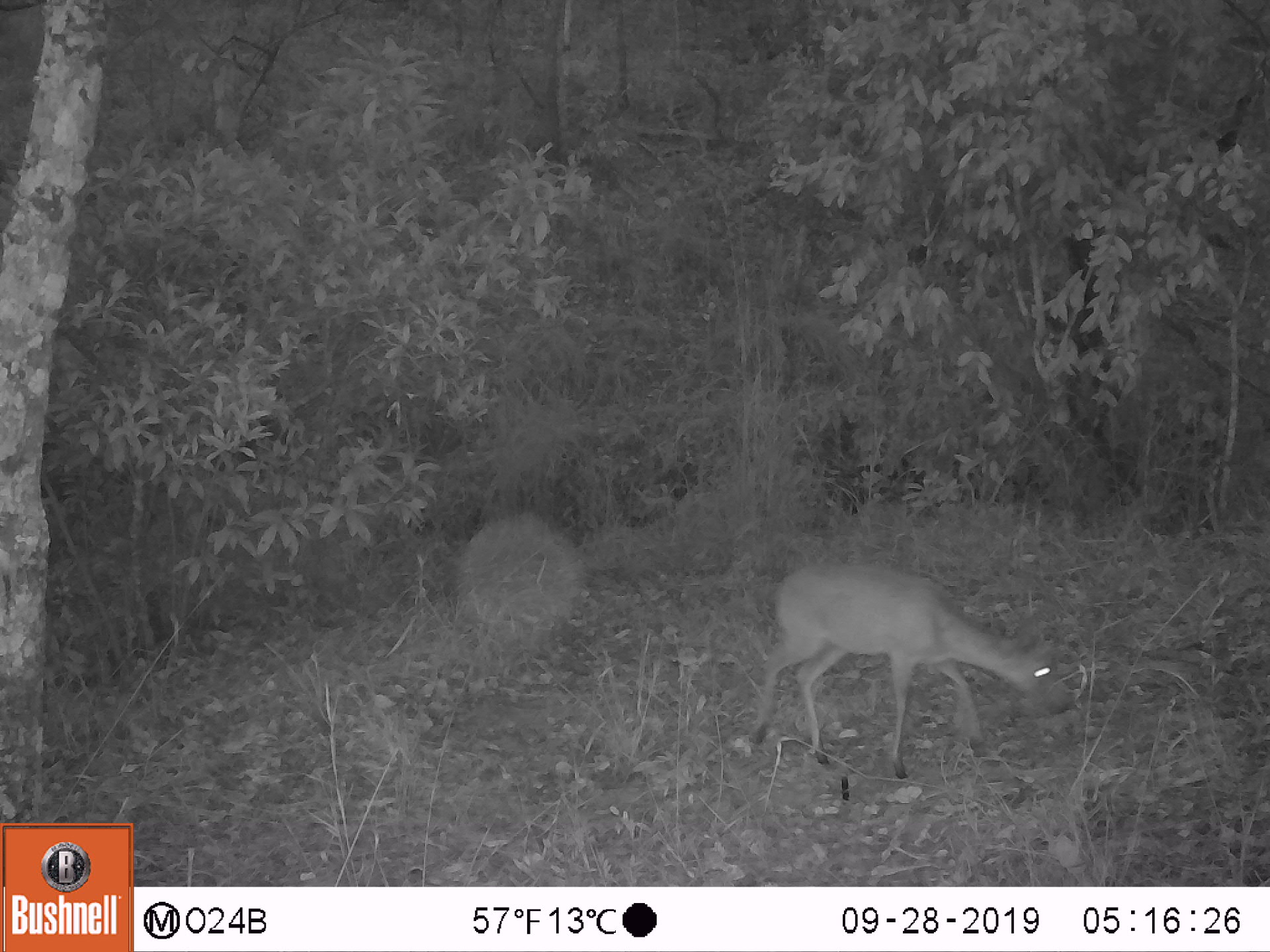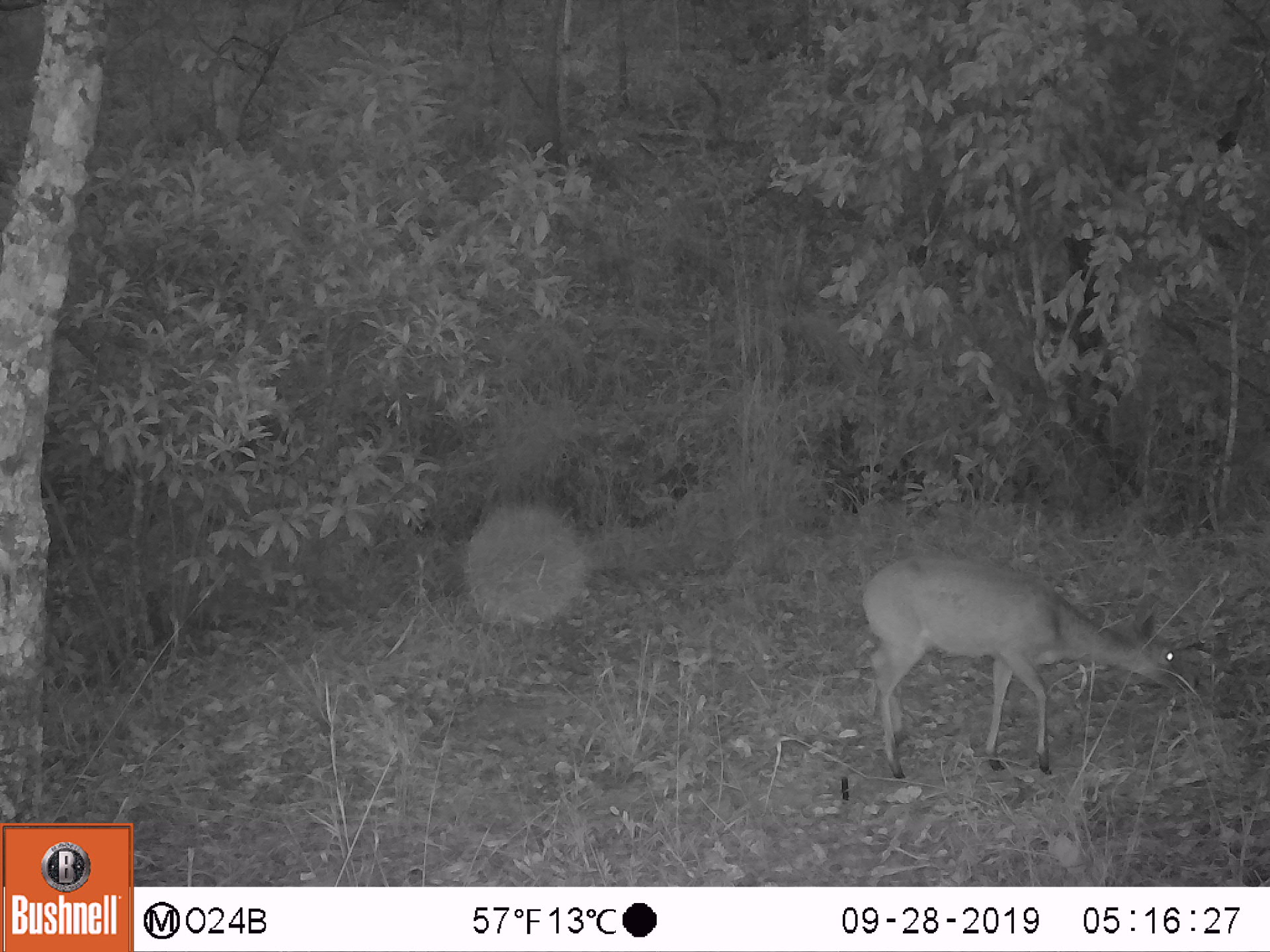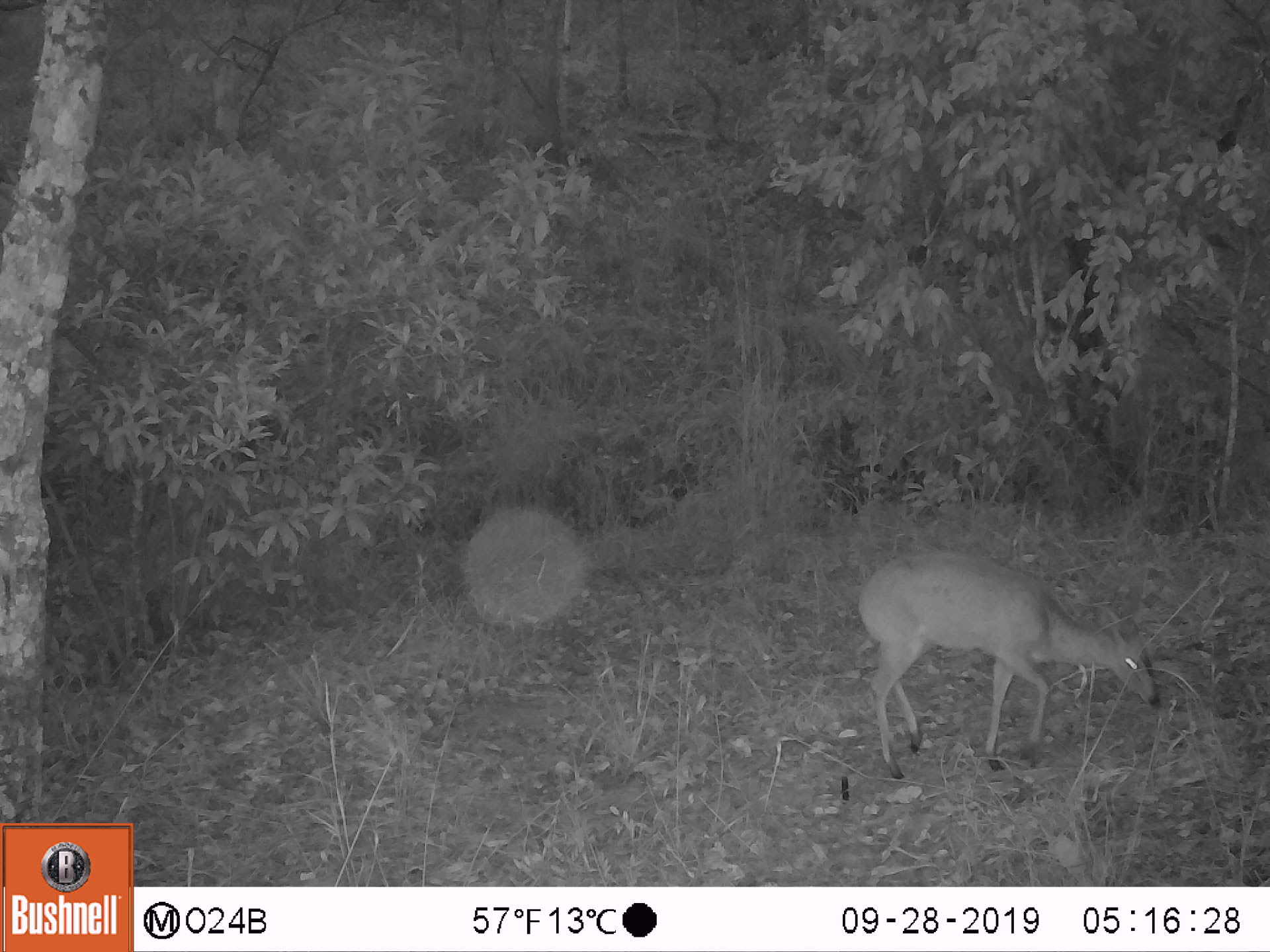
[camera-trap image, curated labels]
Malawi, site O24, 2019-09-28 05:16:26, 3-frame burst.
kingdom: Animalia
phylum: Chordata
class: Mammalia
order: Artiodactyla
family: Bovidae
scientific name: Antilopinae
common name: small antelope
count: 1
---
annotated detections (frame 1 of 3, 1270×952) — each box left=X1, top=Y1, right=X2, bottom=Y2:
small antelope: left=745, top=557, right=1073, bottom=793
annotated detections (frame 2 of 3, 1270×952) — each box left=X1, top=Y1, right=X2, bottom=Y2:
small antelope: left=849, top=542, right=1211, bottom=784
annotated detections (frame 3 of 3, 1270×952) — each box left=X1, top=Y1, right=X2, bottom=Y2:
small antelope: left=852, top=544, right=1168, bottom=784